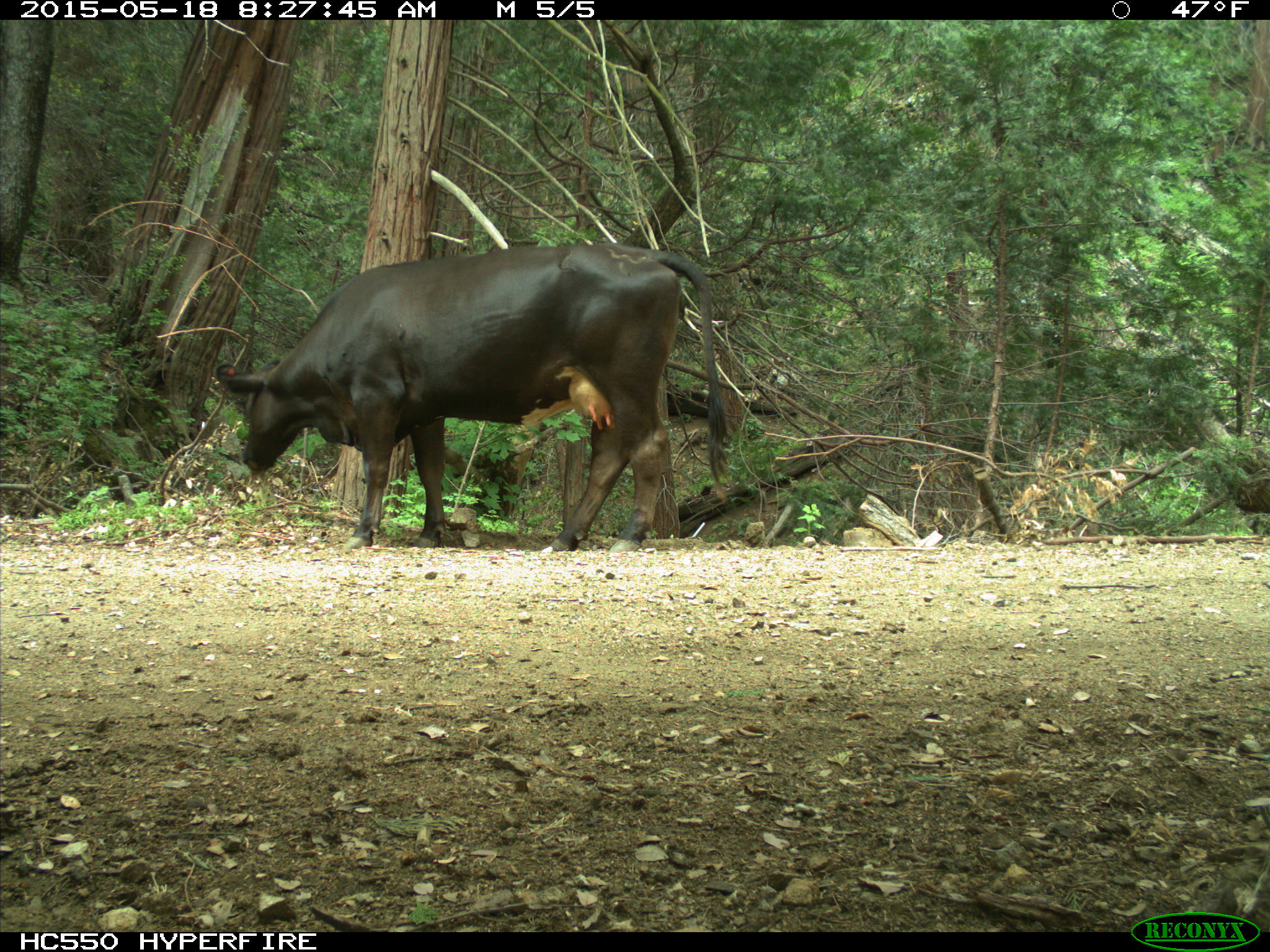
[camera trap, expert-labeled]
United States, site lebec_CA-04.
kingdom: Animalia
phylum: Chordata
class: Mammalia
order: Artiodactyla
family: Bovidae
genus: Bos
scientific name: Bos taurus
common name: domestic cow